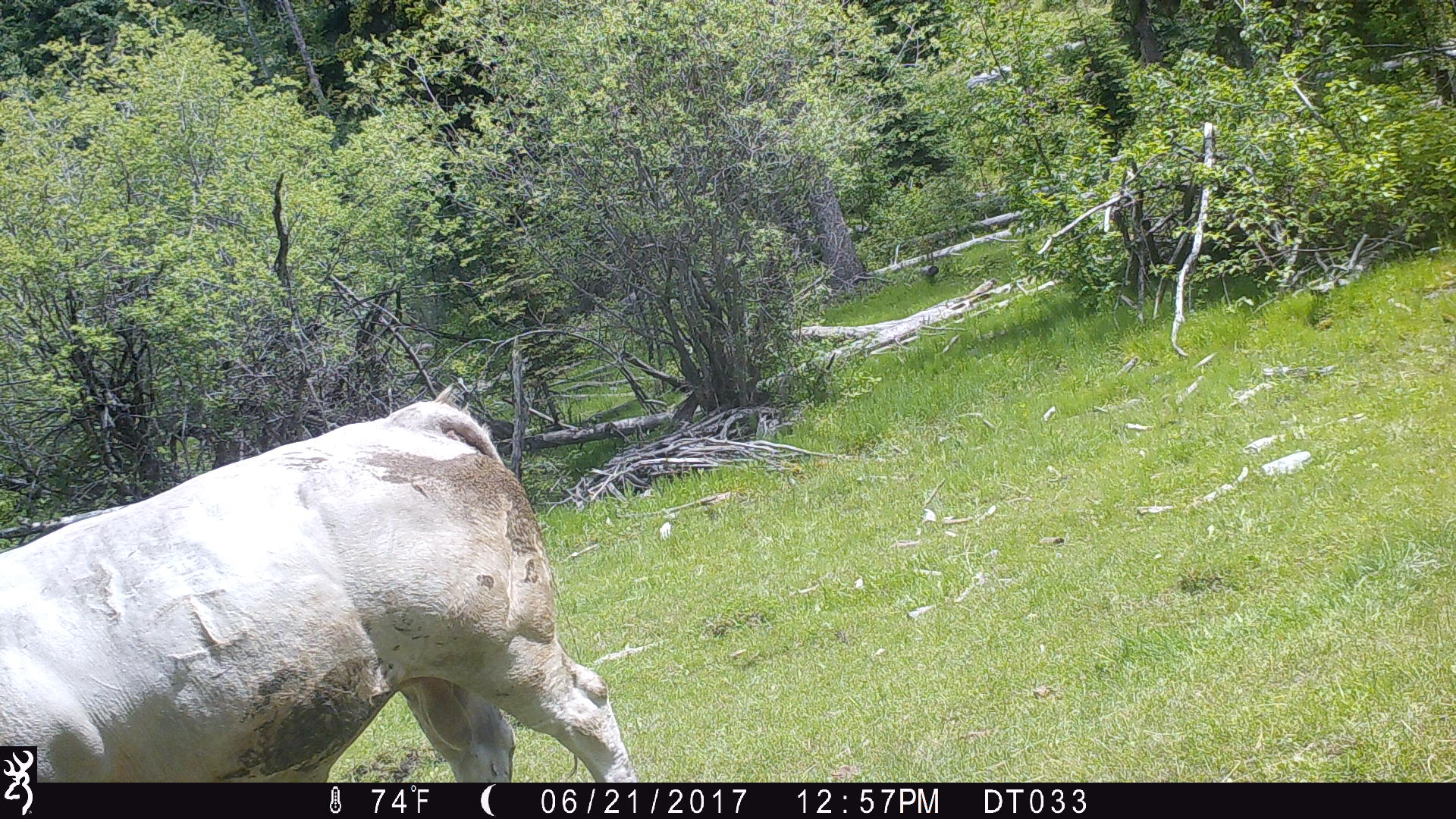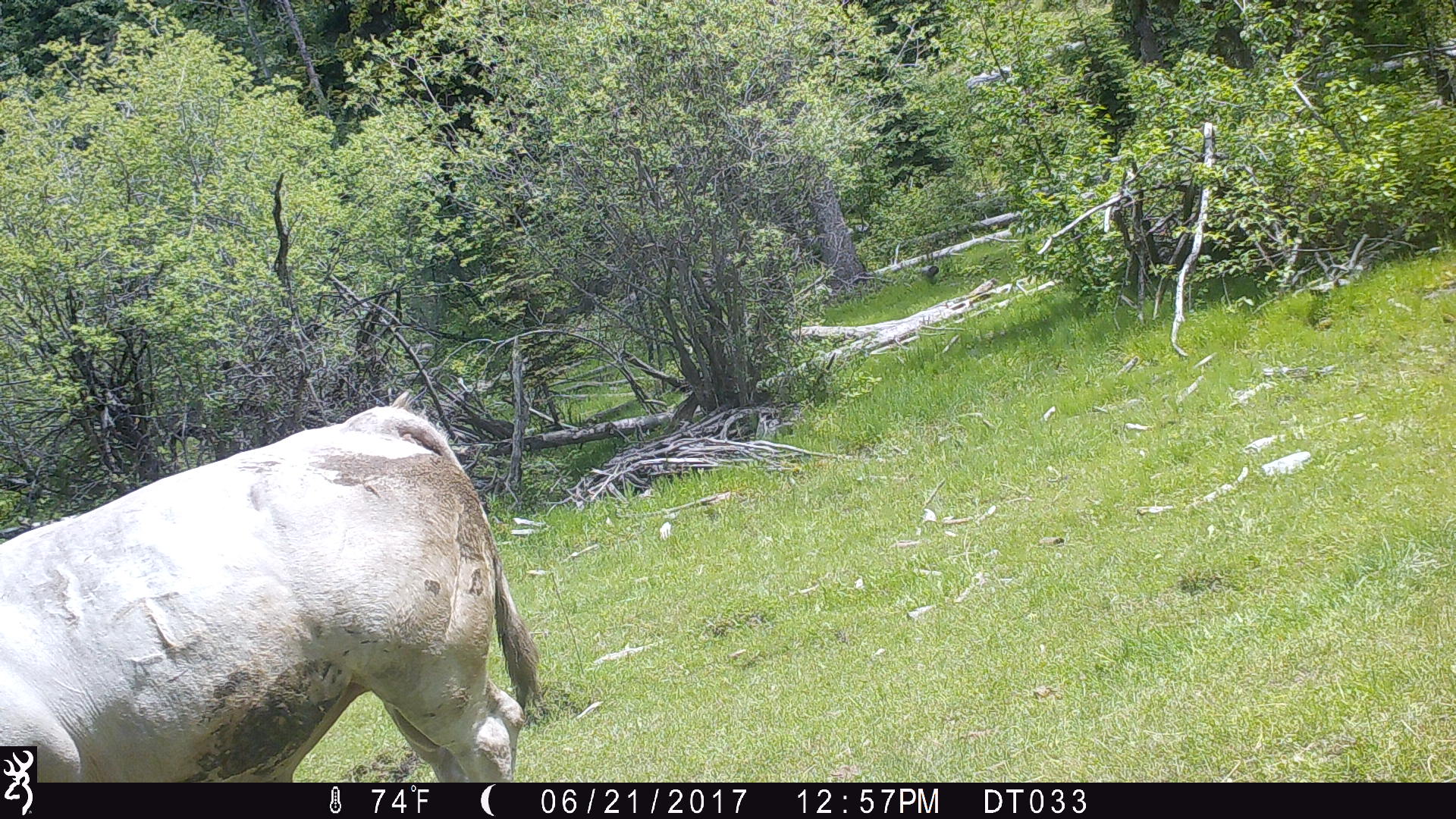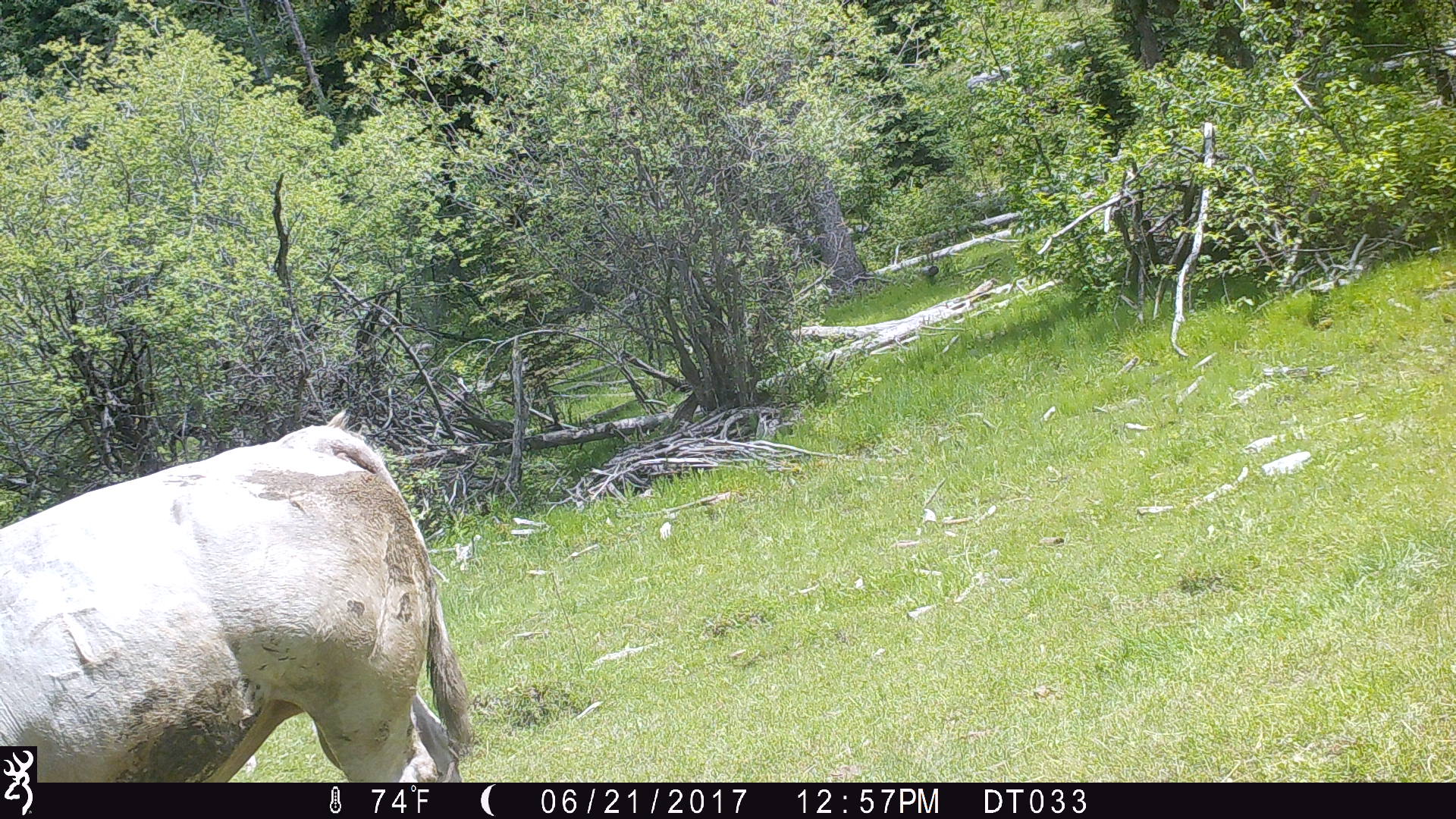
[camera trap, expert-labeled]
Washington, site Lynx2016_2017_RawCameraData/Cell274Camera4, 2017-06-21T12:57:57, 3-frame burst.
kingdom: Animalia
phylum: Chordata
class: Mammalia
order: Artiodactyla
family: Bovidae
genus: Bos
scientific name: Bos taurus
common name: domestic cattle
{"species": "domestic cattle (Bos taurus)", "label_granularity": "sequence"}